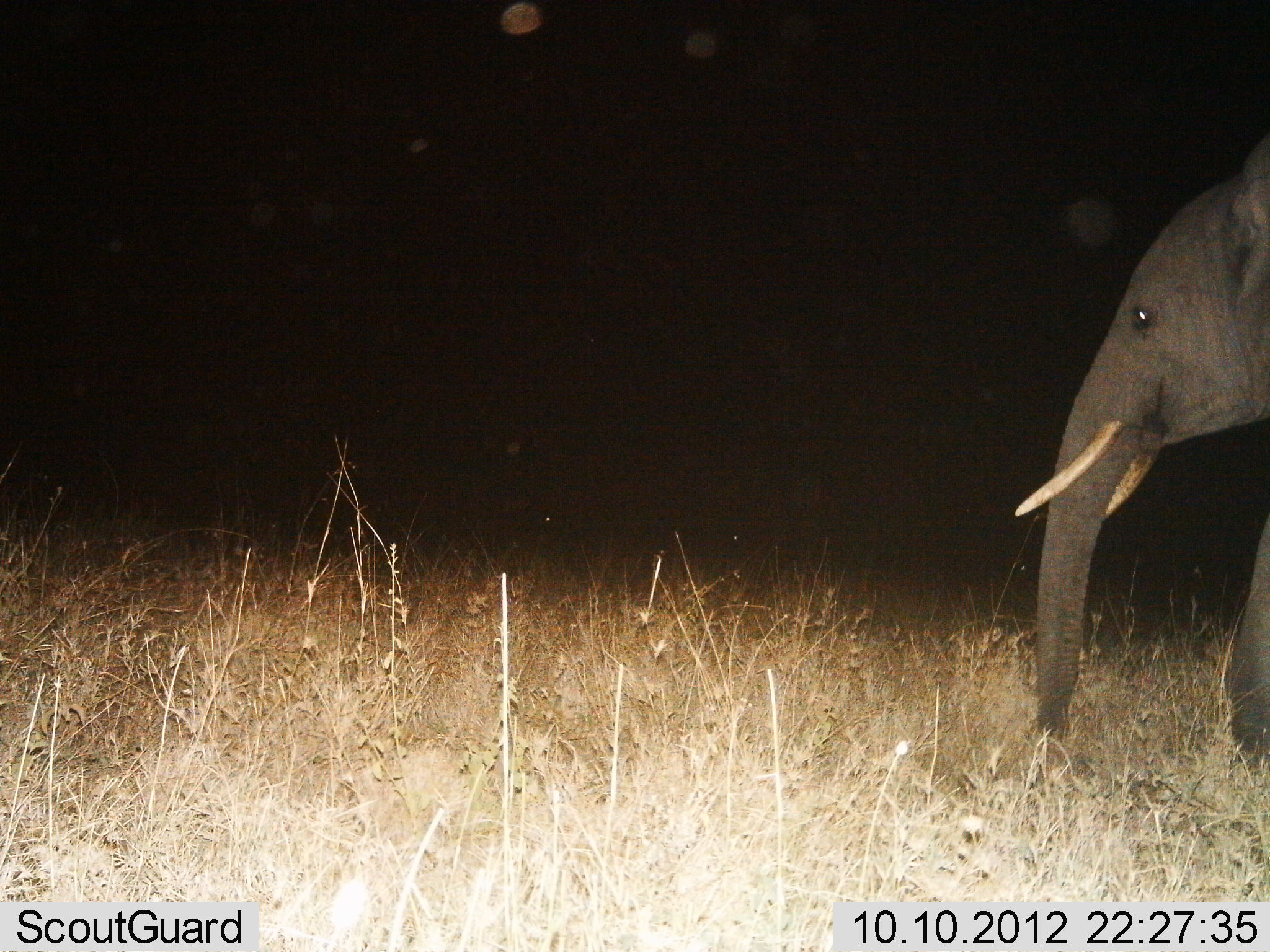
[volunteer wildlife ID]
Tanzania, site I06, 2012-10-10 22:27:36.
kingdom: Animalia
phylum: Chordata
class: Mammalia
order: Proboscidea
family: Elephantidae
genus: Loxodonta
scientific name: Loxodonta africana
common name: african bush elephant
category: elephant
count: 1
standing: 50%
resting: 0%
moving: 60%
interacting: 0%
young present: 0%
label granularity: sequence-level